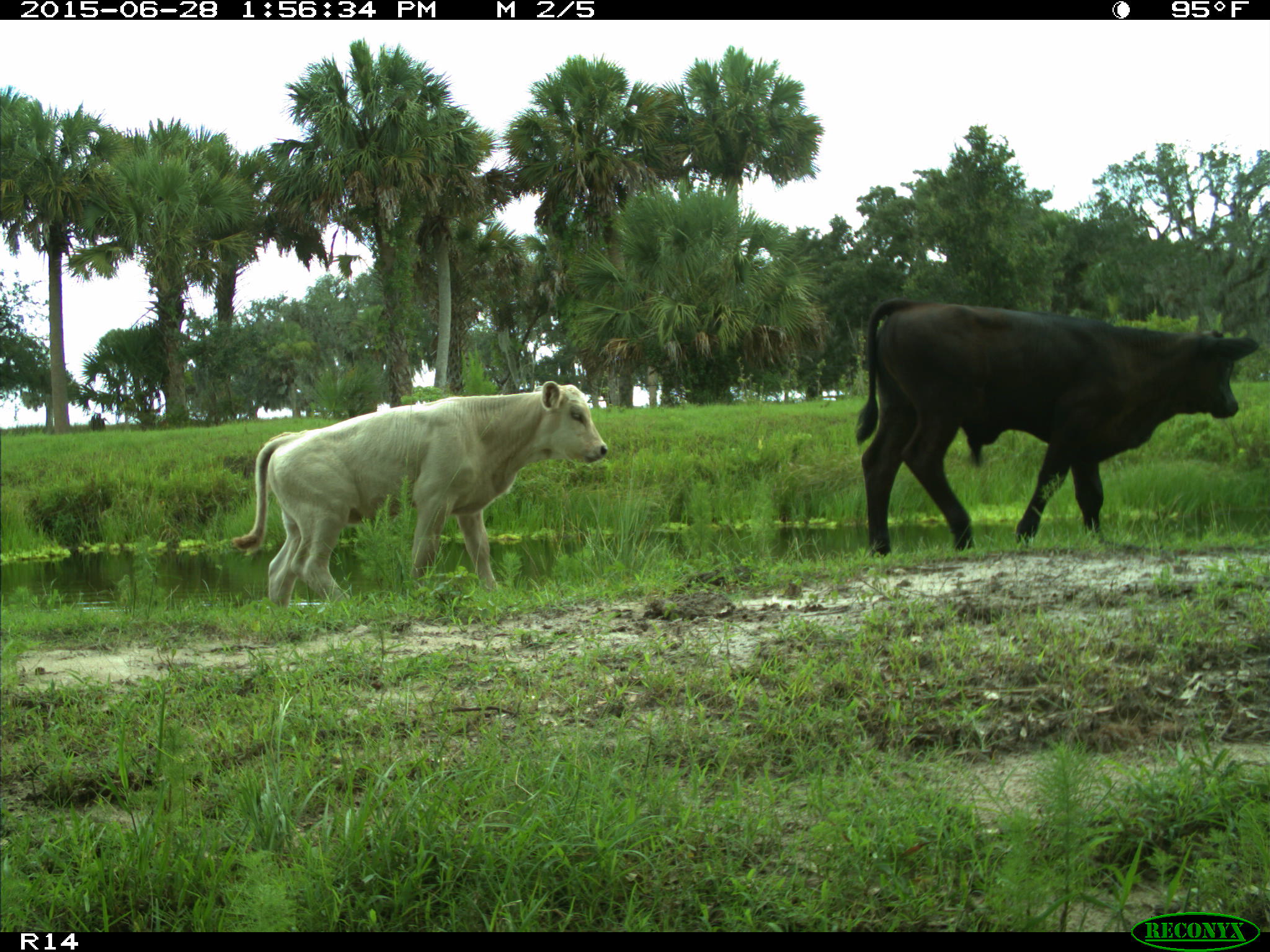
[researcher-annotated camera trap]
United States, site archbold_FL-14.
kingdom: Animalia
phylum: Chordata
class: Mammalia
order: Artiodactyla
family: Bovidae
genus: Bos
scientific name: Bos taurus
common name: domestic cow